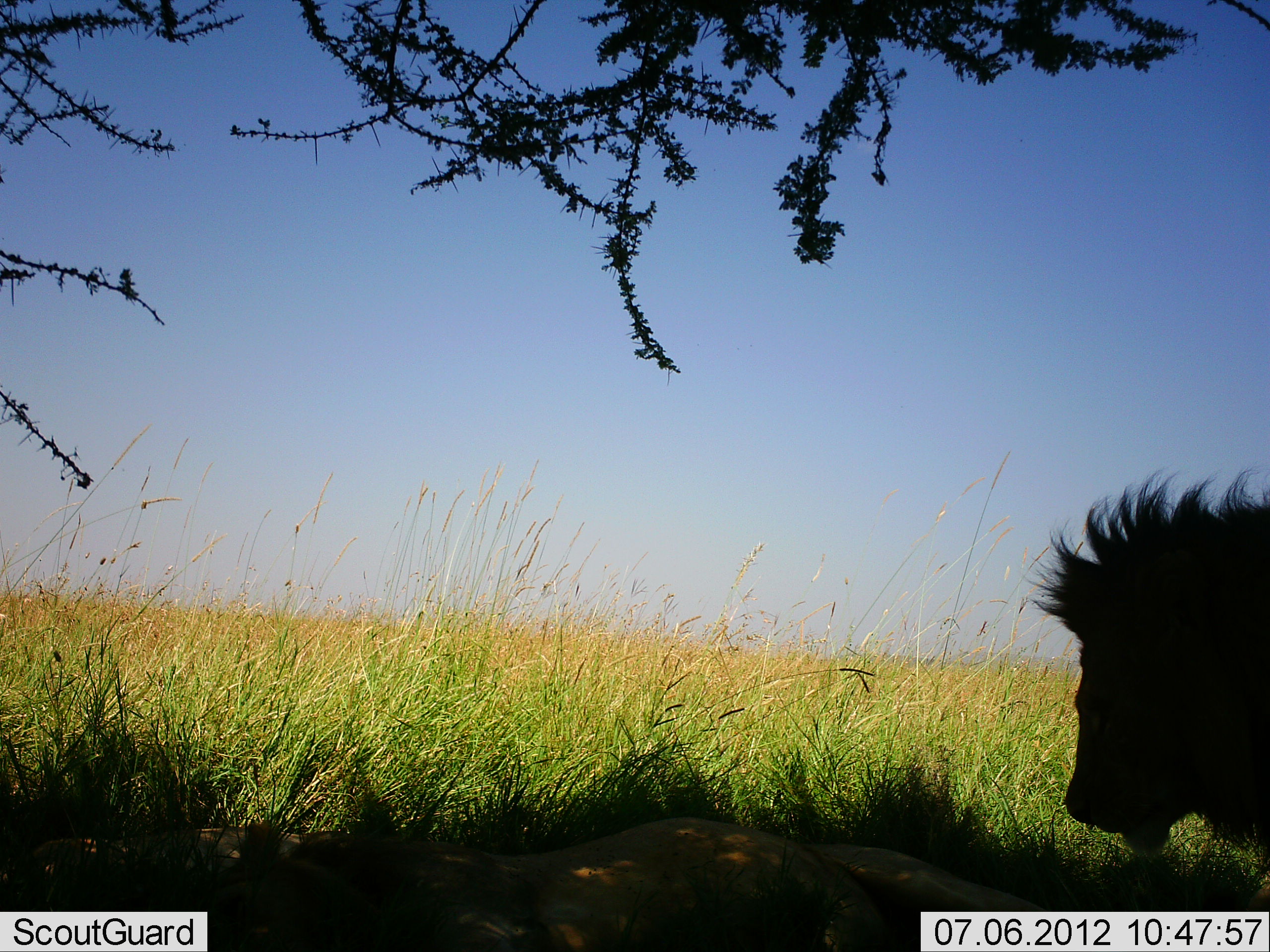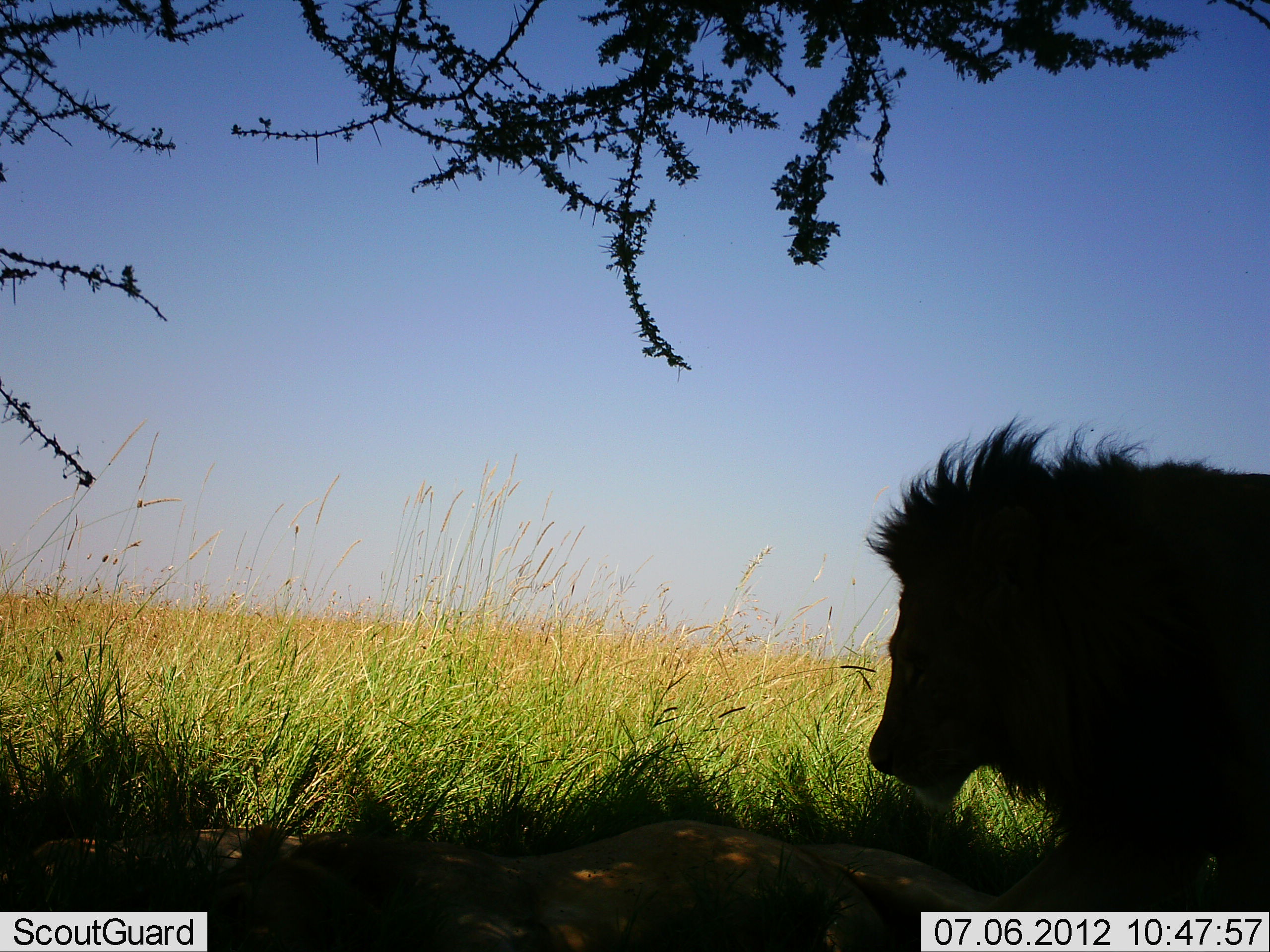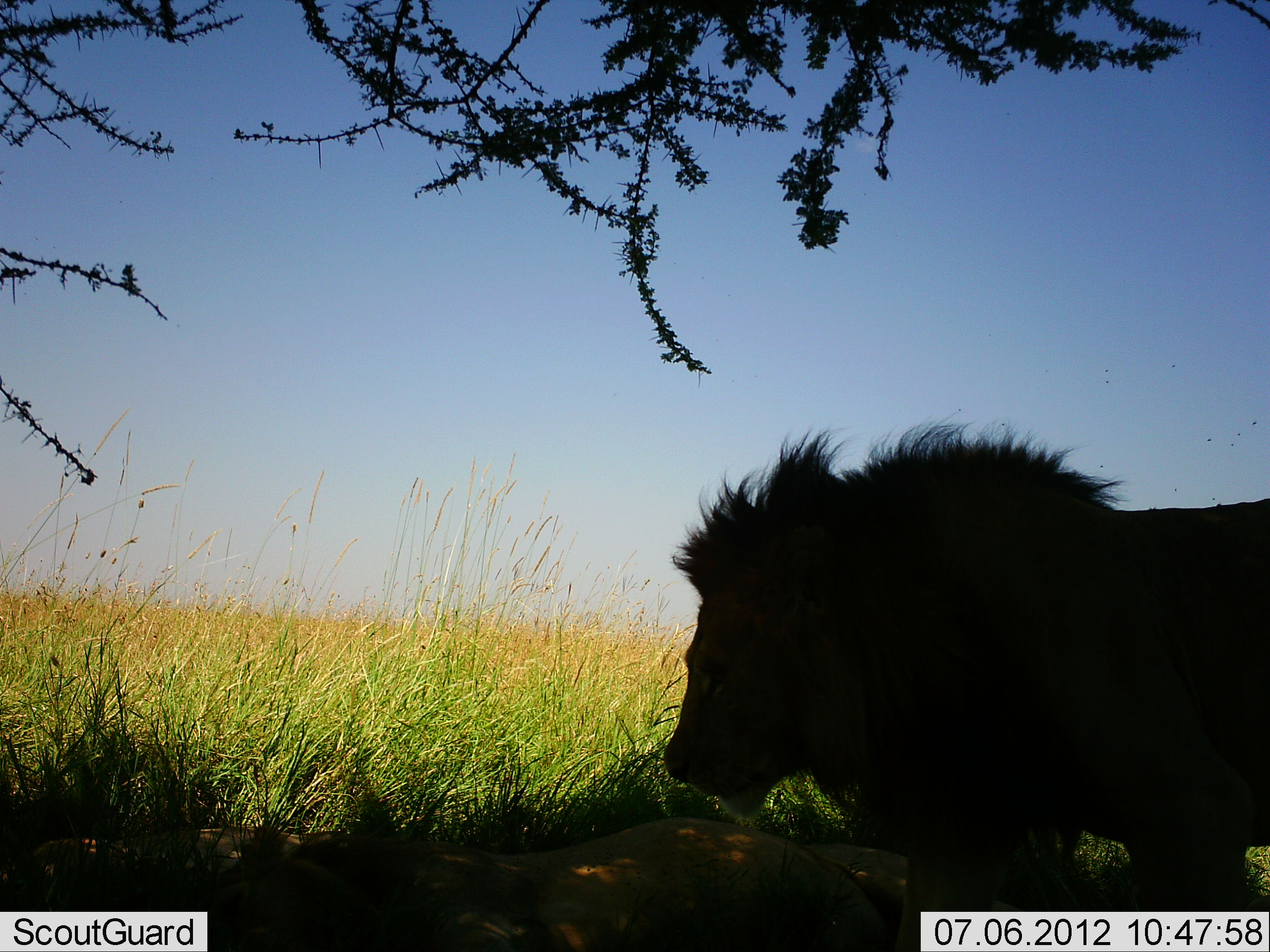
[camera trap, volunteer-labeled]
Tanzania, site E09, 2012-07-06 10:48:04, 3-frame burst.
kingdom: Animalia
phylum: Chordata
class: Mammalia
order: Carnivora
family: Felidae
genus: Panthera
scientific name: Panthera leo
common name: lion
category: lionfemale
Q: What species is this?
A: Lionfemale (lion) (Panthera leo).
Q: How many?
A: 1.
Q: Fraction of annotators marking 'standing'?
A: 0%.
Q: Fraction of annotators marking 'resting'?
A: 100%.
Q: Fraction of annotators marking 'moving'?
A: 0%.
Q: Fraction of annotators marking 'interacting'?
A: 0%.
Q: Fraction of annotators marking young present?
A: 0%.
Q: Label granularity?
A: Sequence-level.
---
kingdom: Animalia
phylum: Chordata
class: Mammalia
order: Carnivora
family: Felidae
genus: Panthera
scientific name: Panthera leo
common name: lion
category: lionmale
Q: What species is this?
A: Lionmale (lion) (Panthera leo).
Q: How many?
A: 1.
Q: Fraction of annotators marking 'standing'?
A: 11%.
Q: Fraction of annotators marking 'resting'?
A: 11%.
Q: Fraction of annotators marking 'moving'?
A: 89%.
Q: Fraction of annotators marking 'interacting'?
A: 0%.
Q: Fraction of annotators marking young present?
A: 0%.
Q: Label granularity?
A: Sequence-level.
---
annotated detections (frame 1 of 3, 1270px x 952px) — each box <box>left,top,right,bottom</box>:
animal: <box>210,811,1041,952</box>; <box>208,817,1045,952</box>; <box>1018,462,1269,911</box>; <box>1030,463,1270,912</box>; <box>0,813,447,911</box>; <box>0,823,338,952</box>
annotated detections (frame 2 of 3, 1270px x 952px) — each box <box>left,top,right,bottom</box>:
animal: <box>865,410,1269,911</box>; <box>866,415,1270,912</box>; <box>198,811,1042,952</box>; <box>207,830,887,952</box>; <box>0,823,338,952</box>; <box>0,827,342,912</box>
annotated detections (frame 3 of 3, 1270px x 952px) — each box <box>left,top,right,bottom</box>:
animal: <box>659,417,1270,952</box>; <box>657,419,1270,911</box>; <box>191,811,1032,952</box>; <box>171,813,890,952</box>; <box>0,823,338,952</box>; <box>0,826,302,912</box>